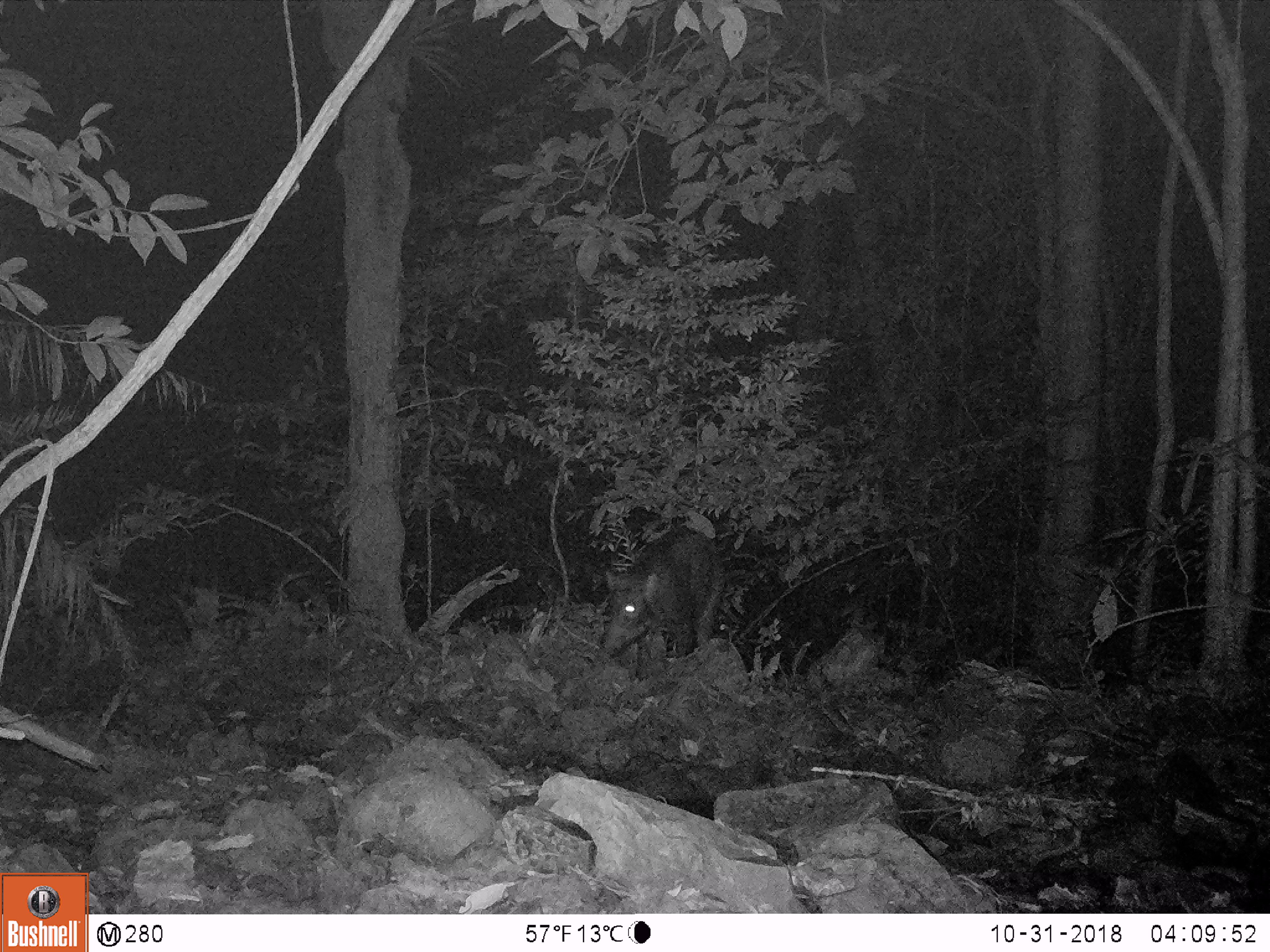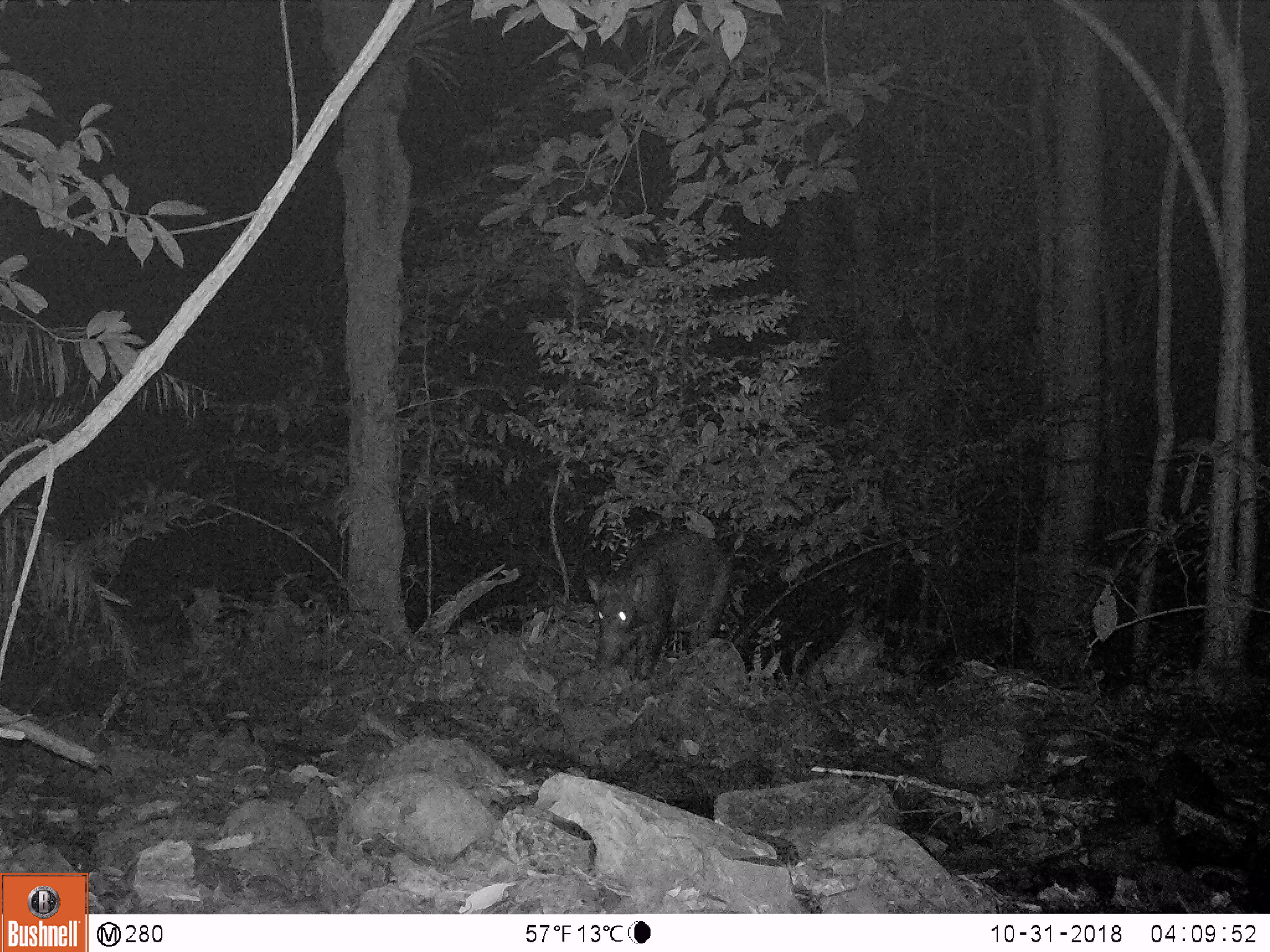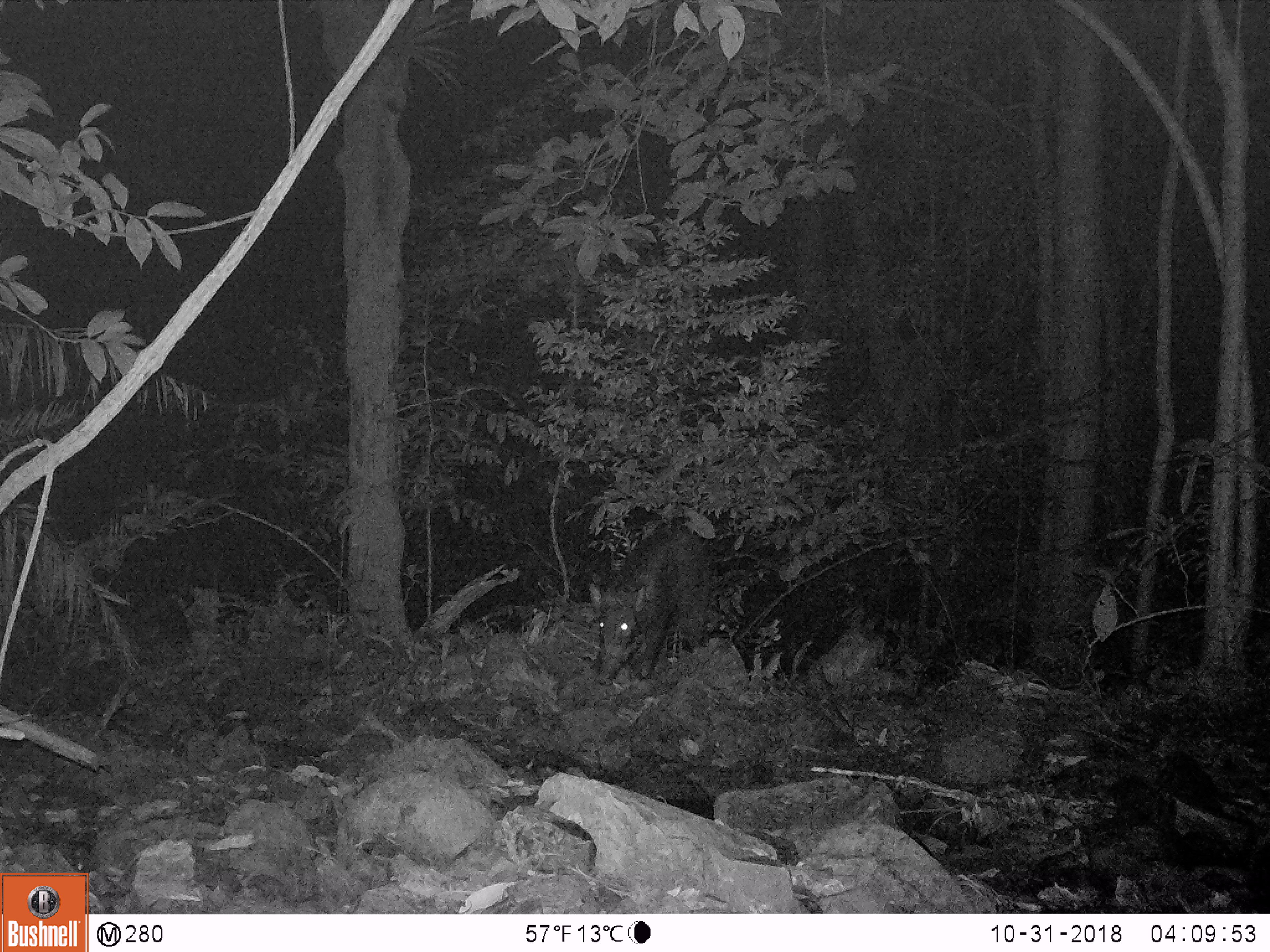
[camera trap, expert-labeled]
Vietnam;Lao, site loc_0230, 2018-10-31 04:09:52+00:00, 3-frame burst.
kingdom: Animalia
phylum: Chordata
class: Mammalia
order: Artiodactyla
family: Suidae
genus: Sus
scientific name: Sus scrofa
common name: eurasian wild pig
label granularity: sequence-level